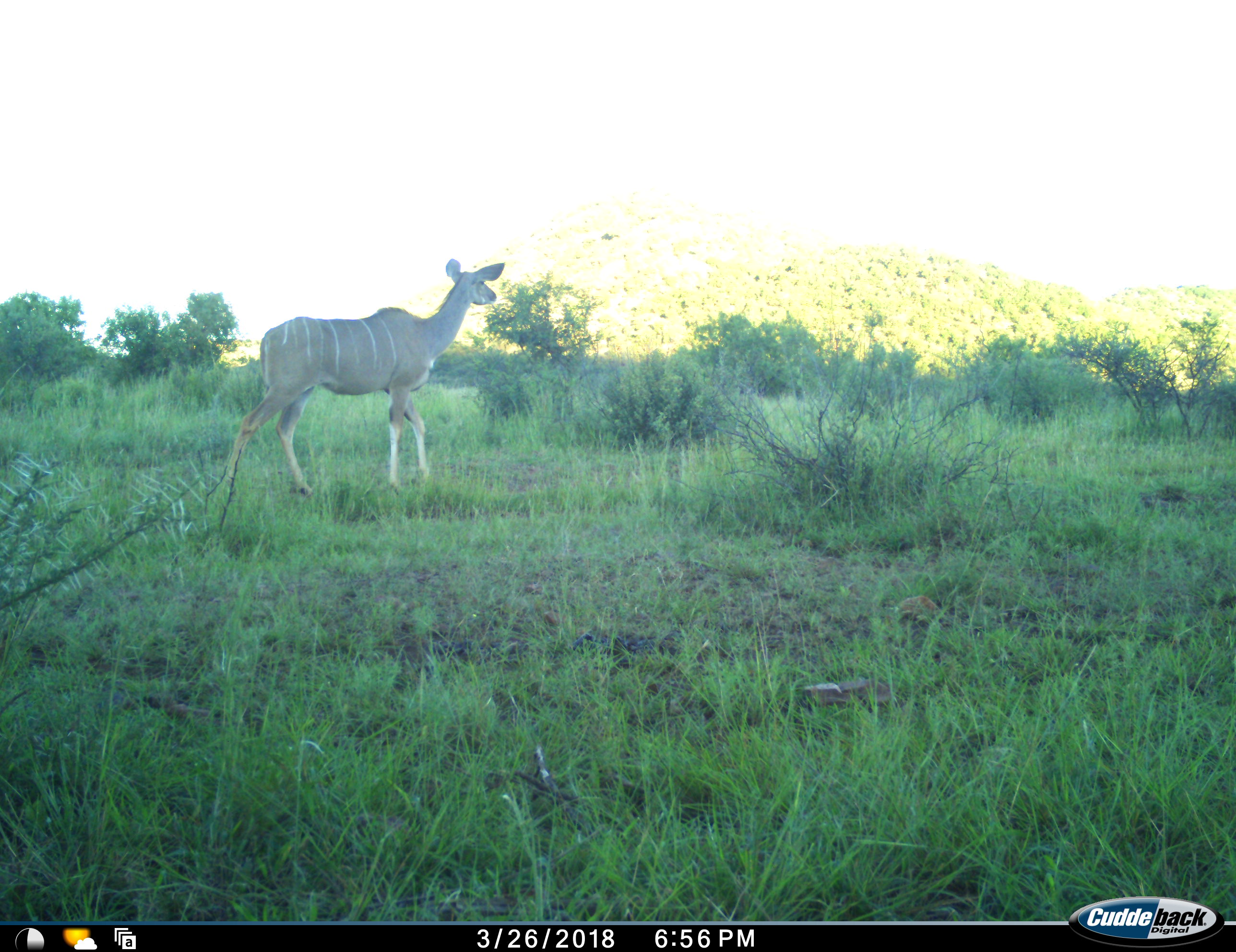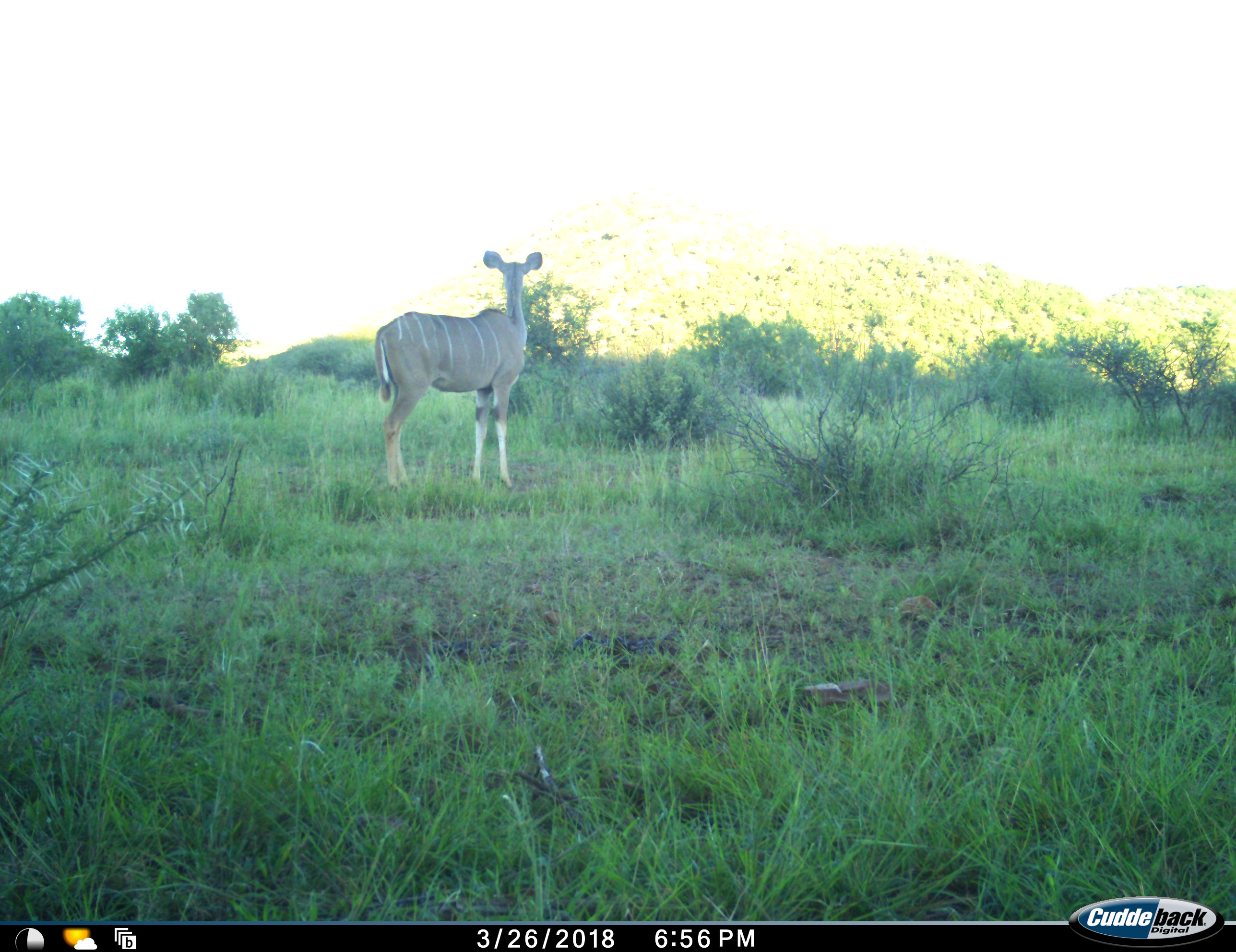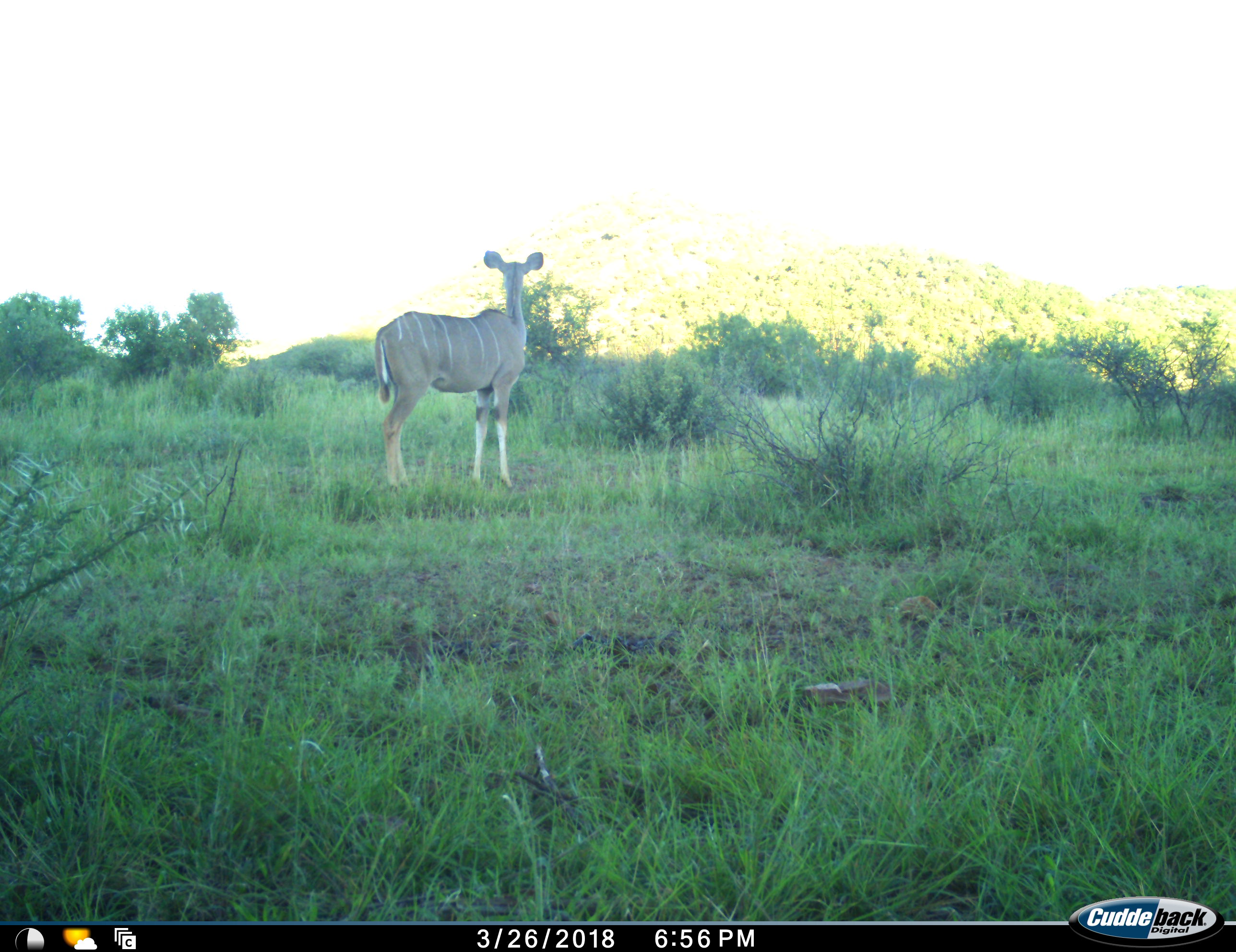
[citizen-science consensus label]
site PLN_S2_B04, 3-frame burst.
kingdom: Animalia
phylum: Chordata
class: Mammalia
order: Artiodactyla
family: Bovidae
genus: Tragelaphus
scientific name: Tragelaphus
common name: kudu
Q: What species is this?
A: Kudu (Tragelaphus).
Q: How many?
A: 1.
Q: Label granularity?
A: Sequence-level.